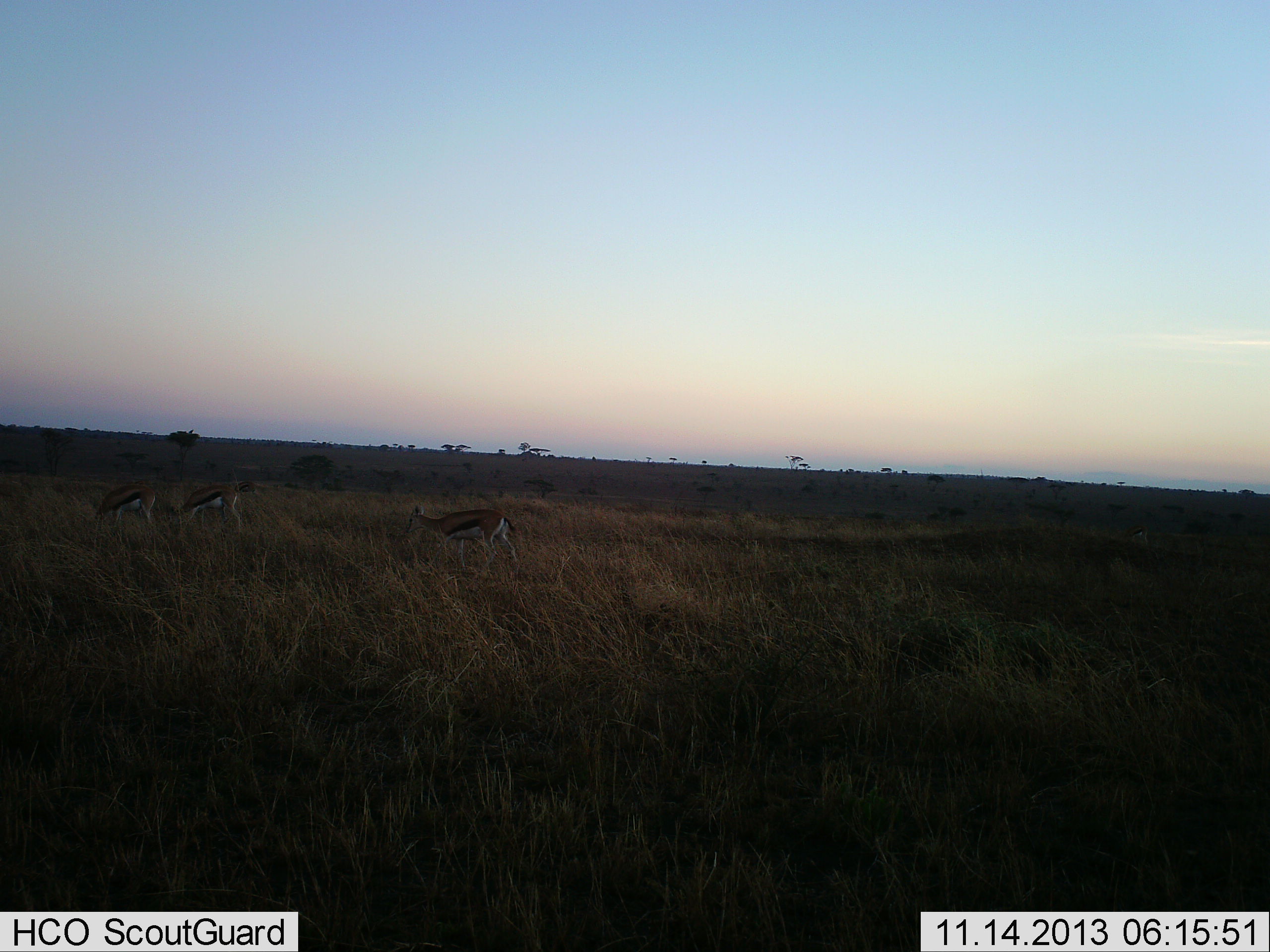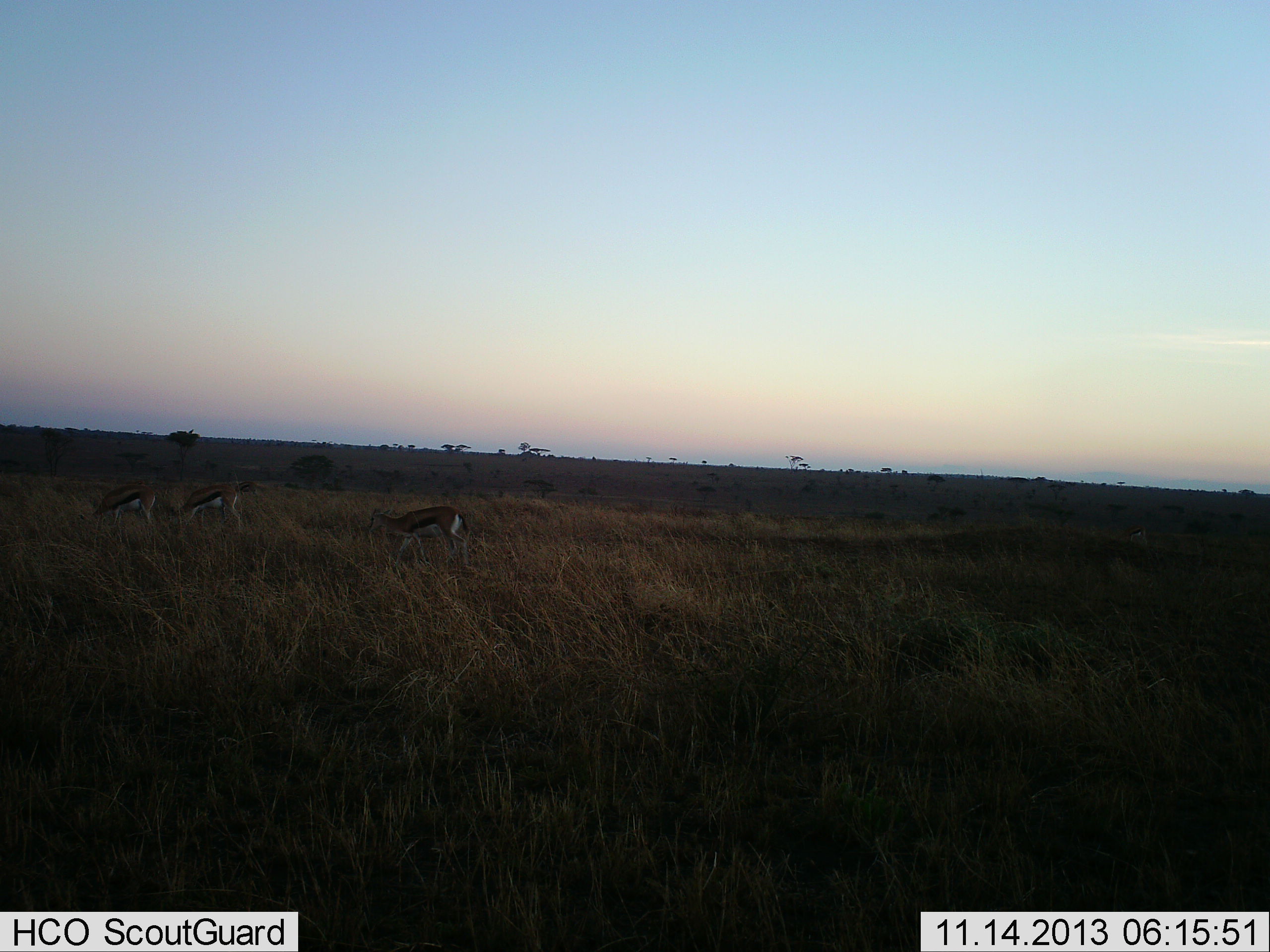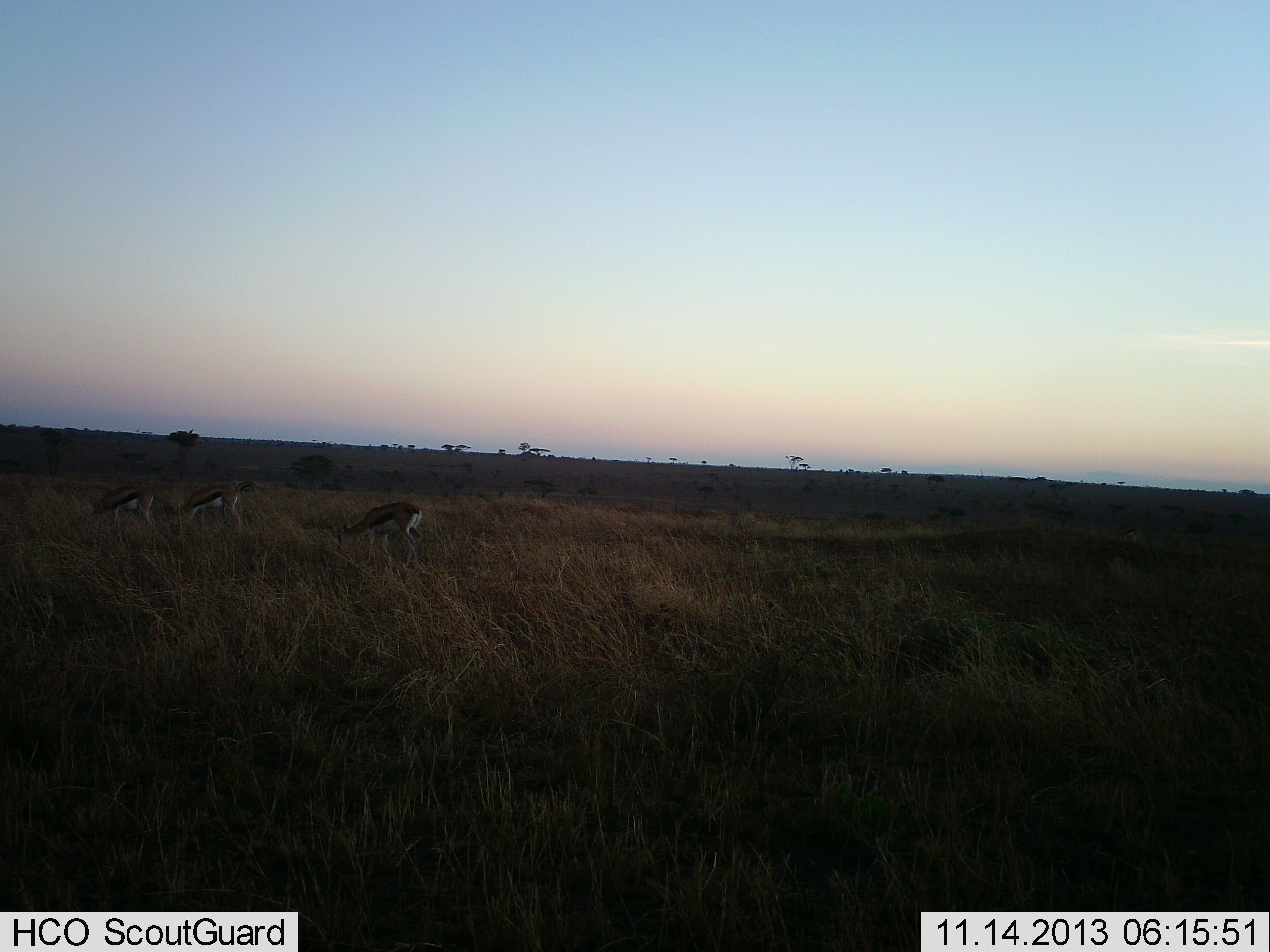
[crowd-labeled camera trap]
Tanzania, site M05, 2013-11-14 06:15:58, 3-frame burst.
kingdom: Animalia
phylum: Chordata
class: Mammalia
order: Artiodactyla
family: Bovidae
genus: Eudorcas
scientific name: Eudorcas thomsonii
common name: thomson's gazelle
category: gazellethomsons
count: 3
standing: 18%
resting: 0%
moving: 45%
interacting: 0%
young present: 0%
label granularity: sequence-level